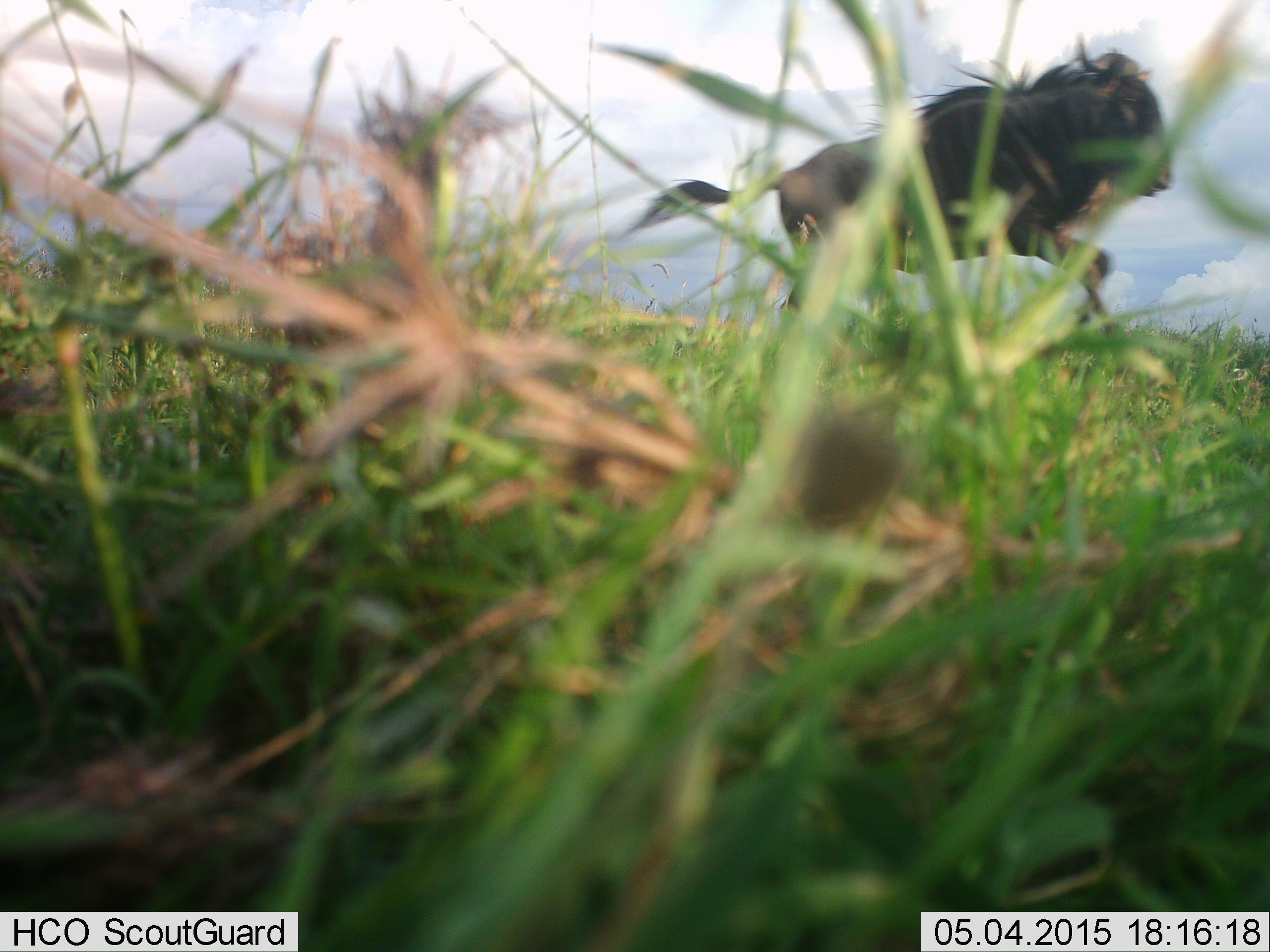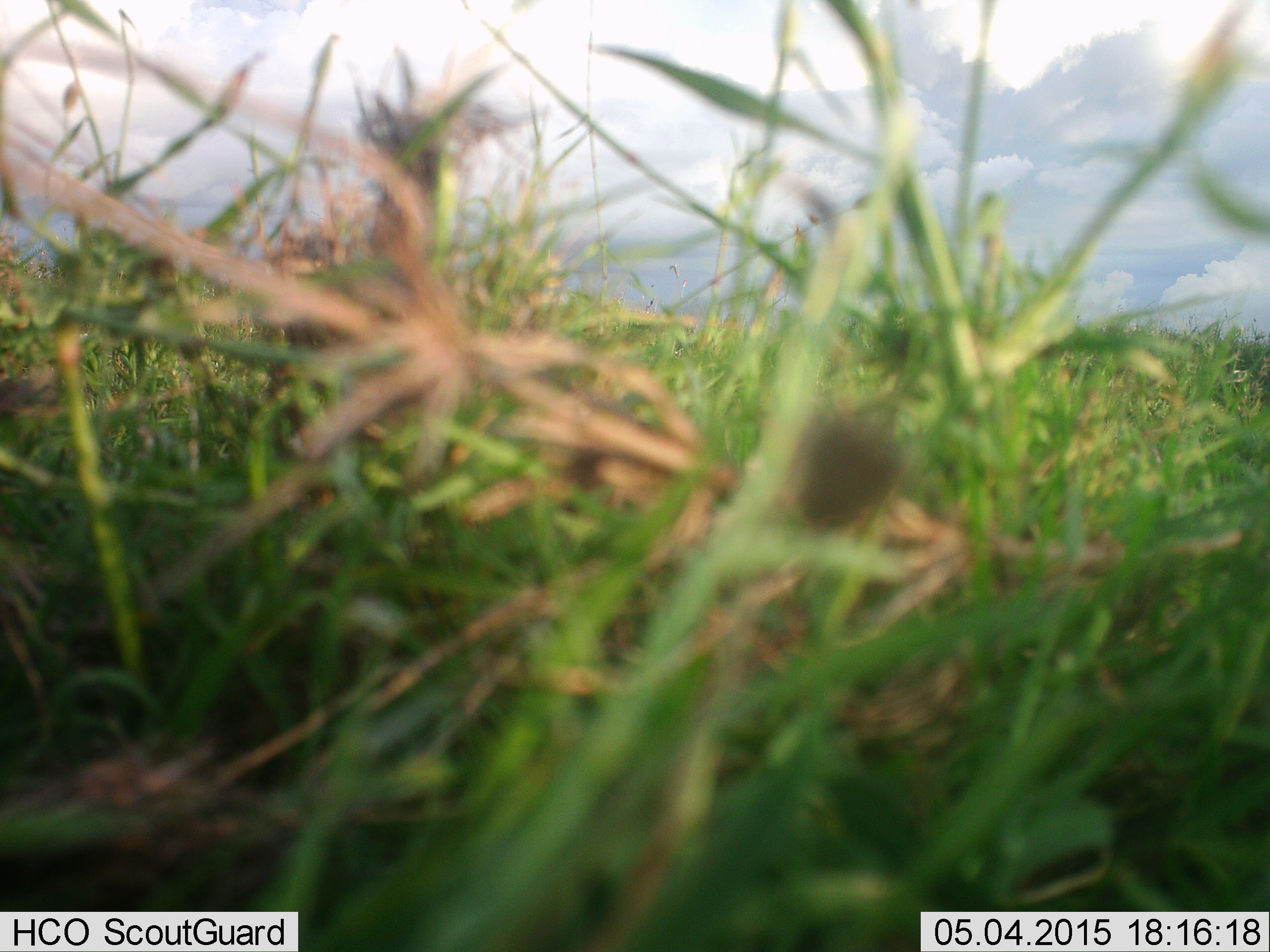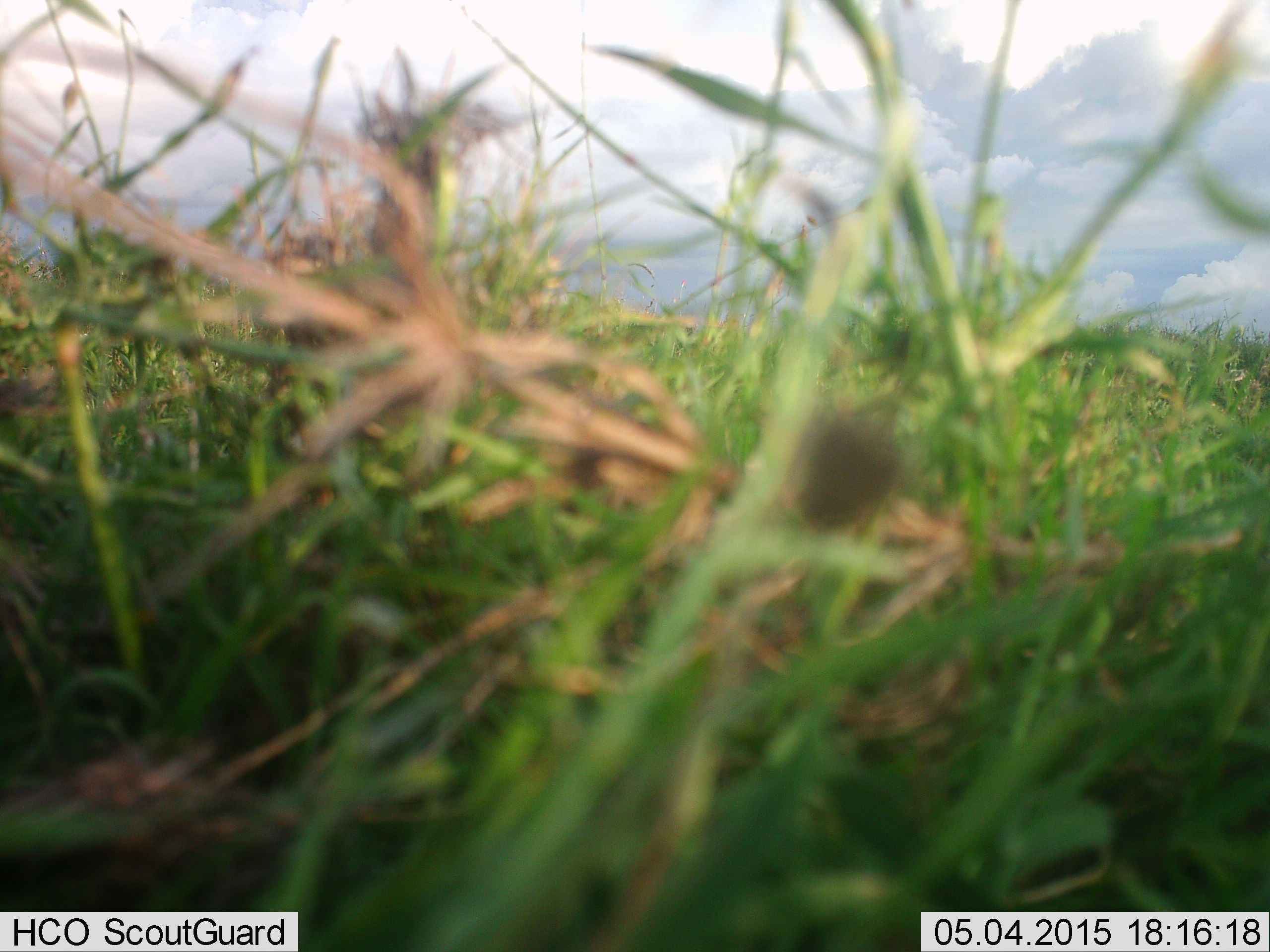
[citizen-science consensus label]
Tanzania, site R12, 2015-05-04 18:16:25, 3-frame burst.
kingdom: Animalia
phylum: Chordata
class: Mammalia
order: Artiodactyla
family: Bovidae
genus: Connochaetes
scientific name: Connochaetes taurinus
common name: blue wildebeest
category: wildebeest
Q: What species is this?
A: Wildebeest (blue wildebeest) (Connochaetes taurinus).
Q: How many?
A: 1.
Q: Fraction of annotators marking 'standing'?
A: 10%.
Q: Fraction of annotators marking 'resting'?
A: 0%.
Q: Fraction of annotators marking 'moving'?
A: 100%.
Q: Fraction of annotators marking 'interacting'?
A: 0%.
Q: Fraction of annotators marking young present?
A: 0%.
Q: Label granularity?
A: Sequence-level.